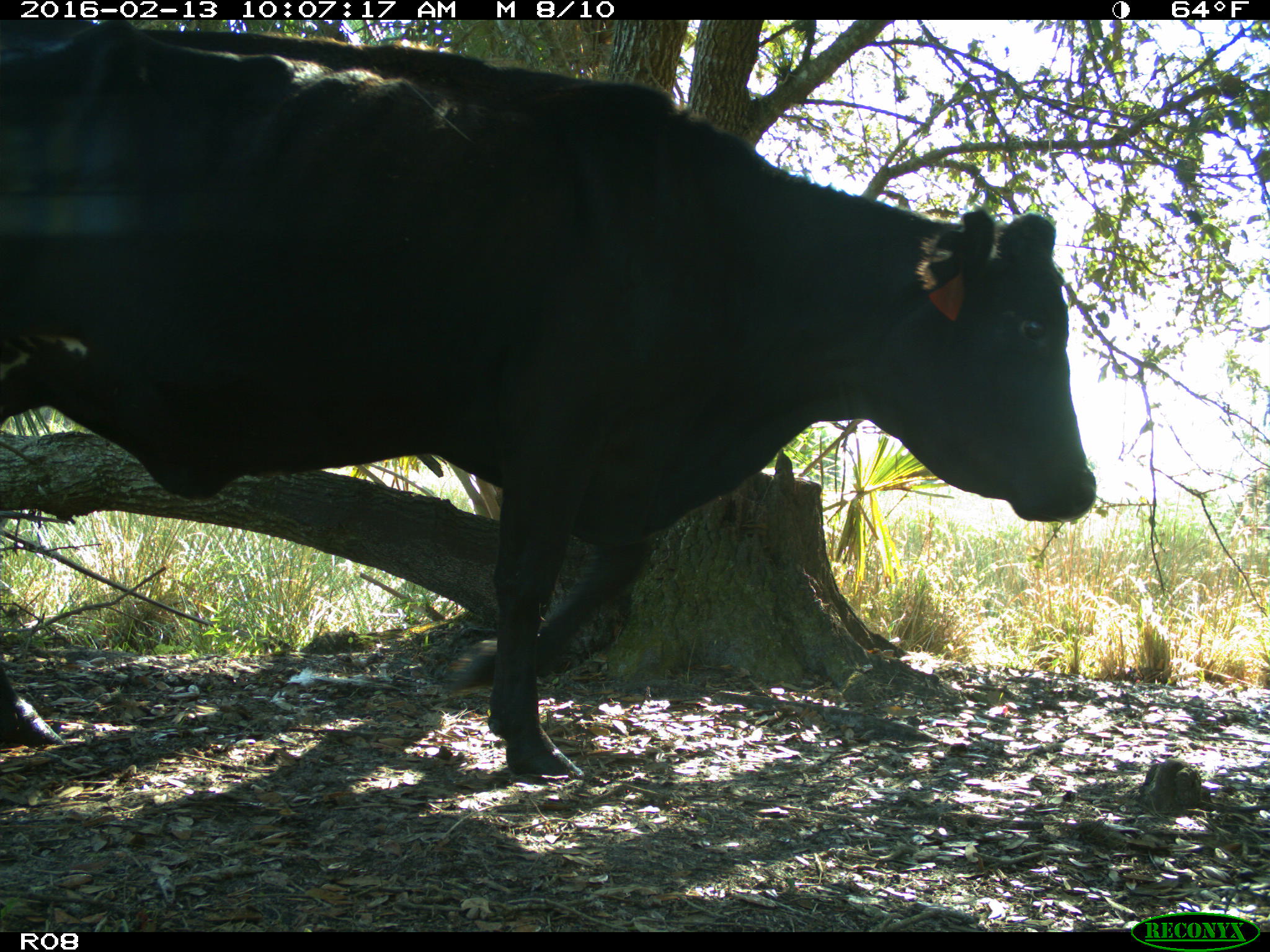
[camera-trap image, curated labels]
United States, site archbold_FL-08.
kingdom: Animalia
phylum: Chordata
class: Mammalia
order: Artiodactyla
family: Bovidae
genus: Bos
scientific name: Bos taurus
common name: domestic cow